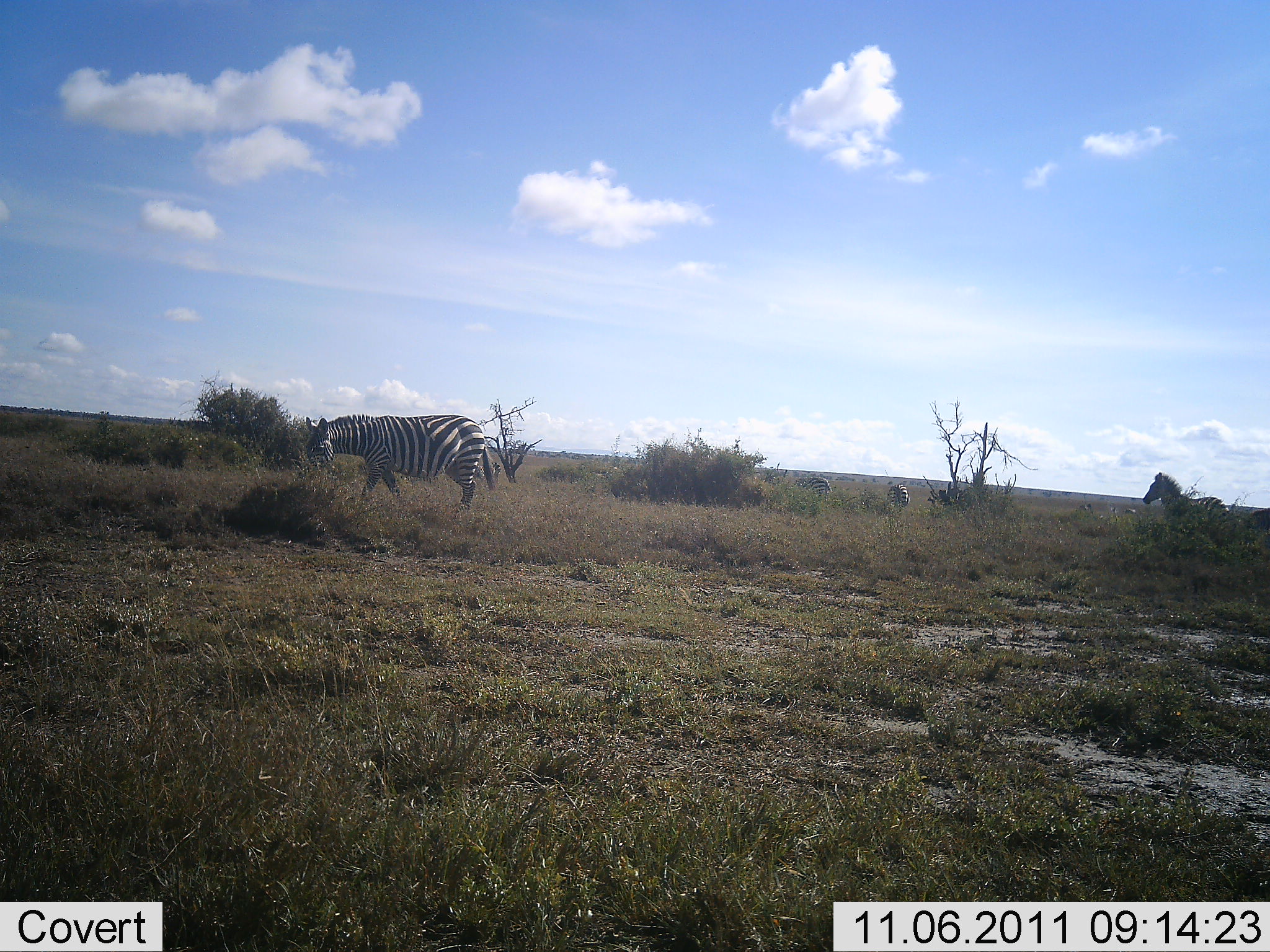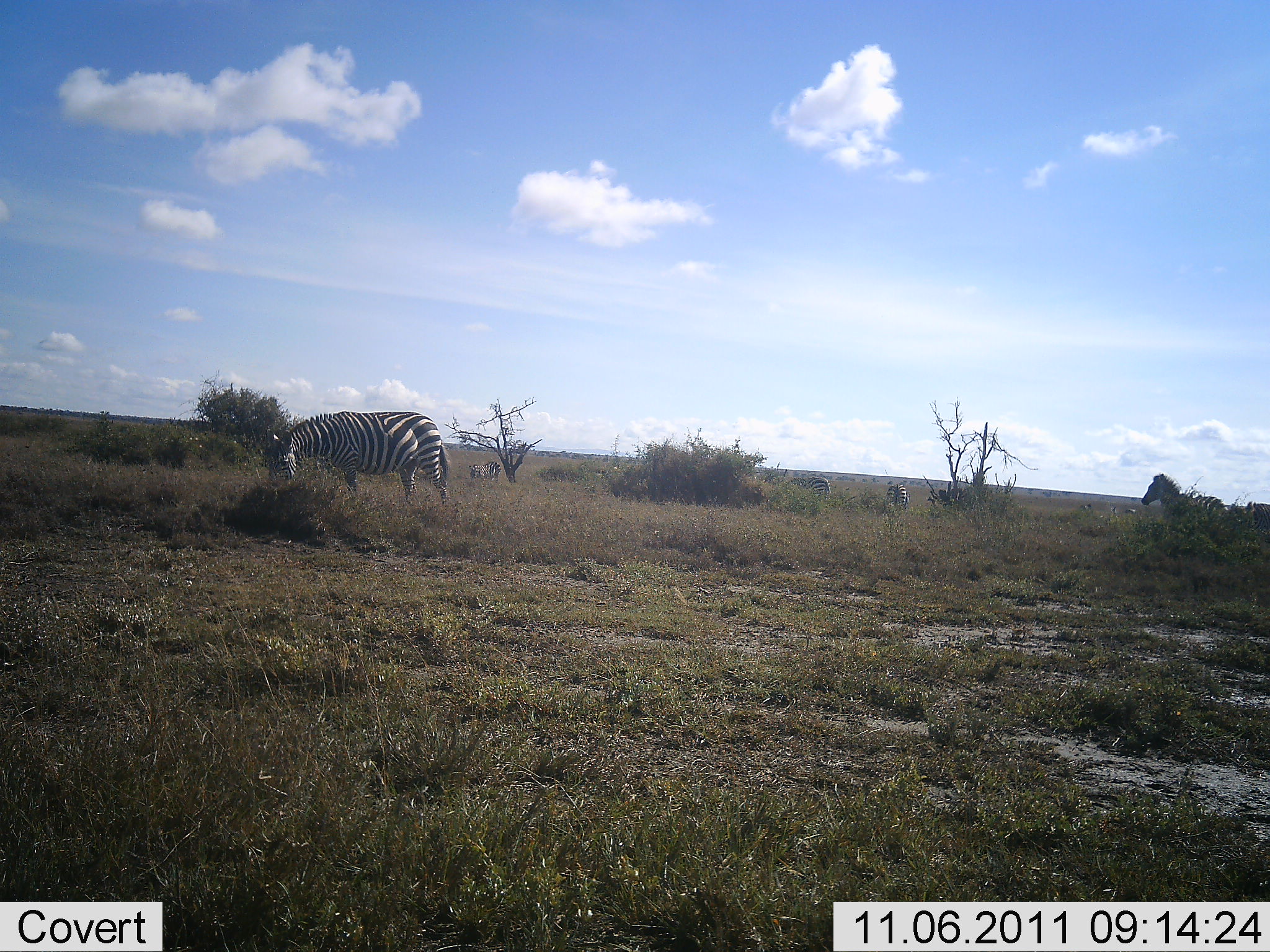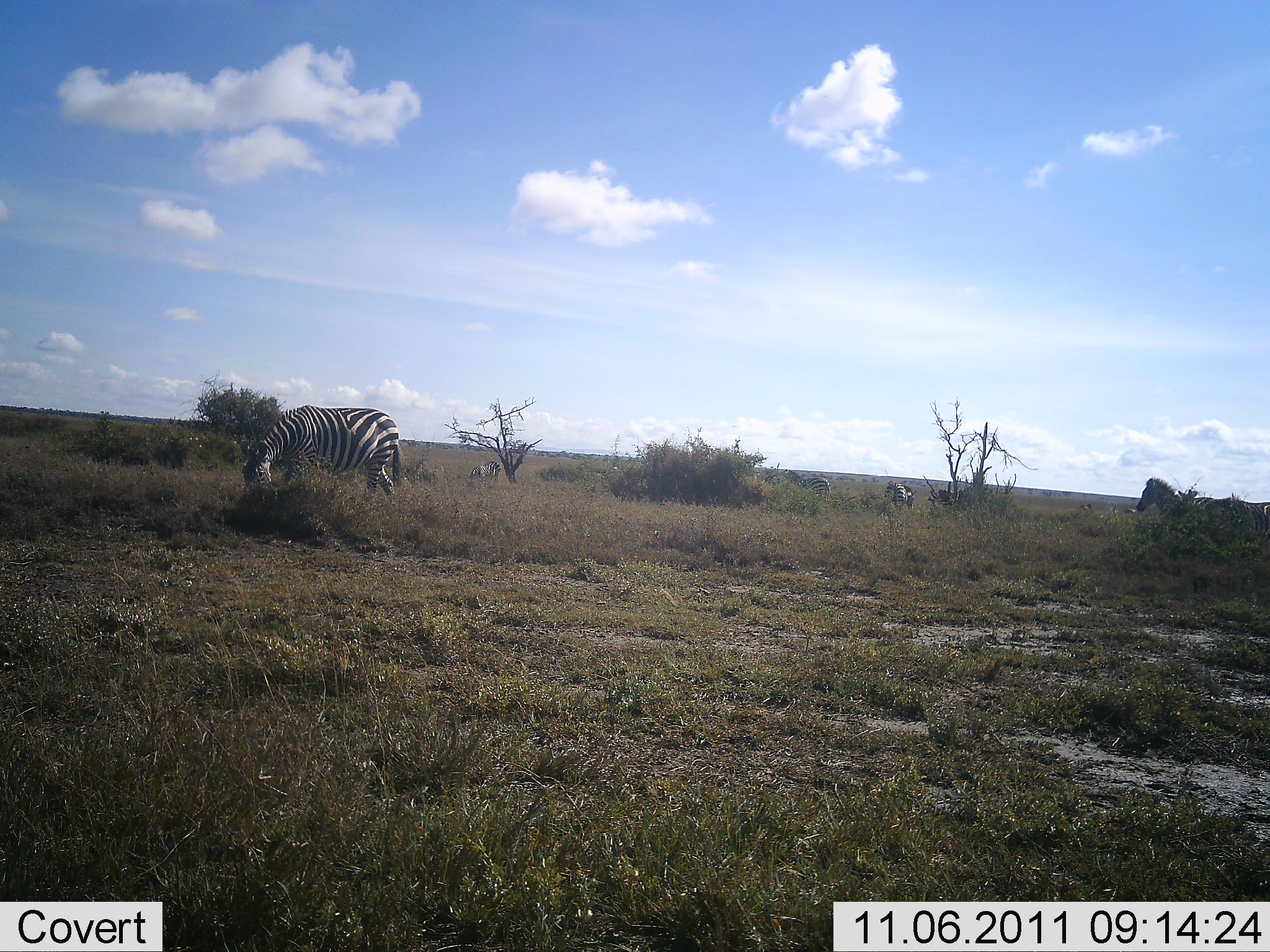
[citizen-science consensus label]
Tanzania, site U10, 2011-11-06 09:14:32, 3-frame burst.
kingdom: Animalia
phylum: Chordata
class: Mammalia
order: Perissodactyla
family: Equidae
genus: Equus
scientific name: Equus quagga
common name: plains zebra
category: zebra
Zebra (plains zebra) (Equus quagga), count 5. Behavior (volunteer vote fractions): standing 42%, resting 0%, moving 50%, interacting 0%. Young present (vote fraction): 0%. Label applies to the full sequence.